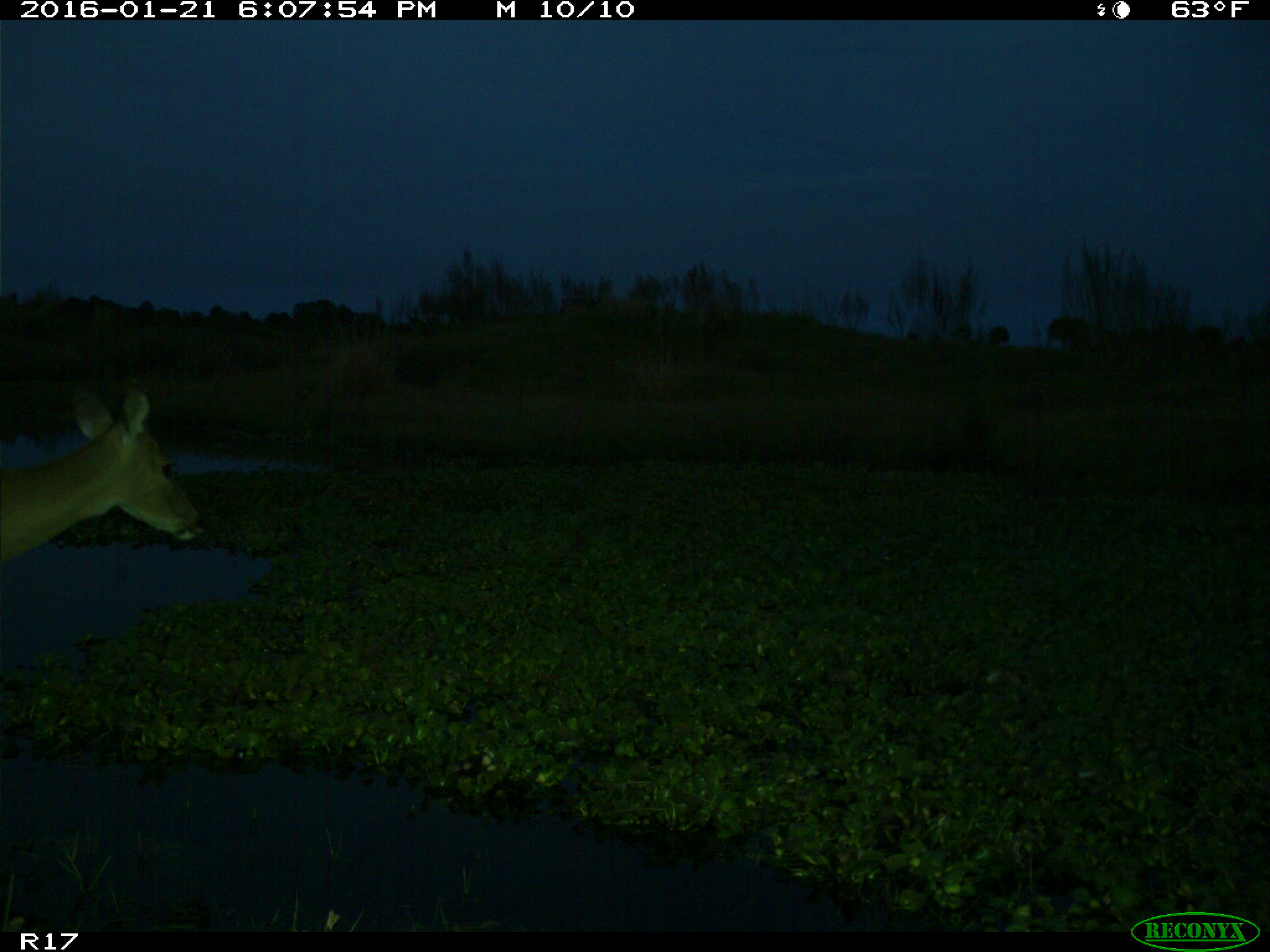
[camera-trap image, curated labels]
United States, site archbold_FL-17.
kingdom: Animalia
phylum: Chordata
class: Mammalia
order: Artiodactyla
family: Cervidae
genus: Odocoileus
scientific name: Odocoileus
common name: deer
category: unidentified deer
Unidentified deer (deer) (Odocoileus).